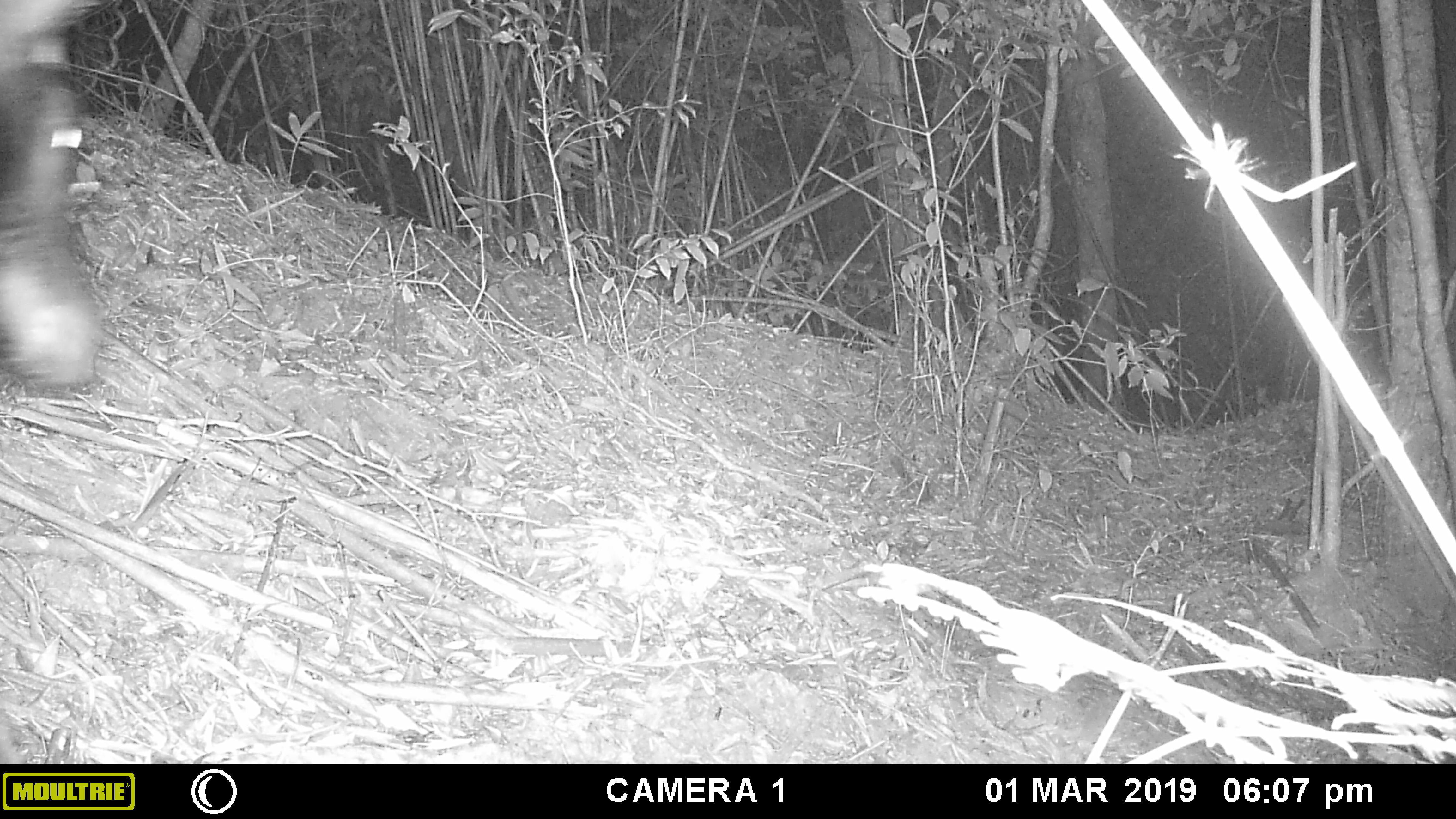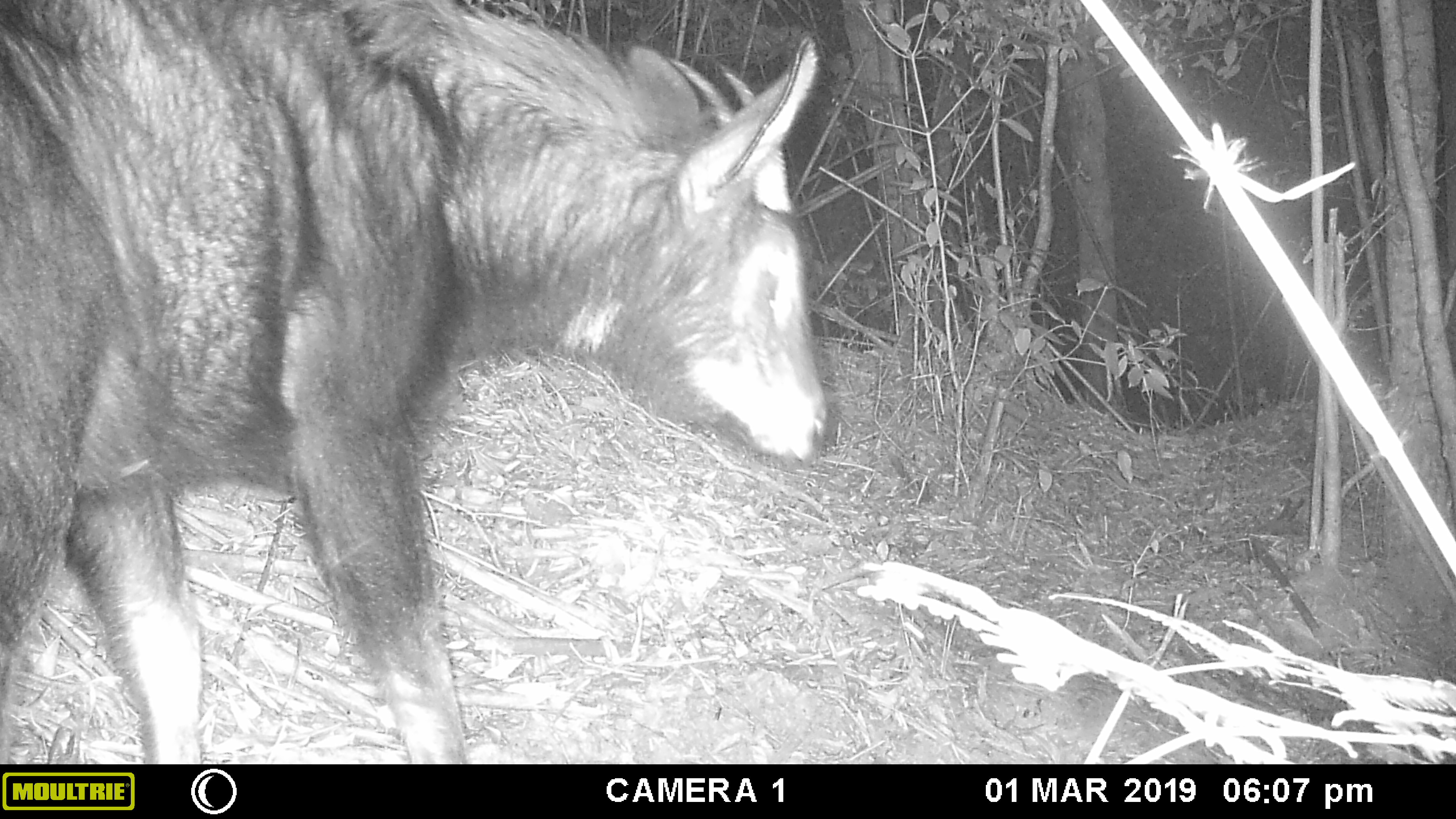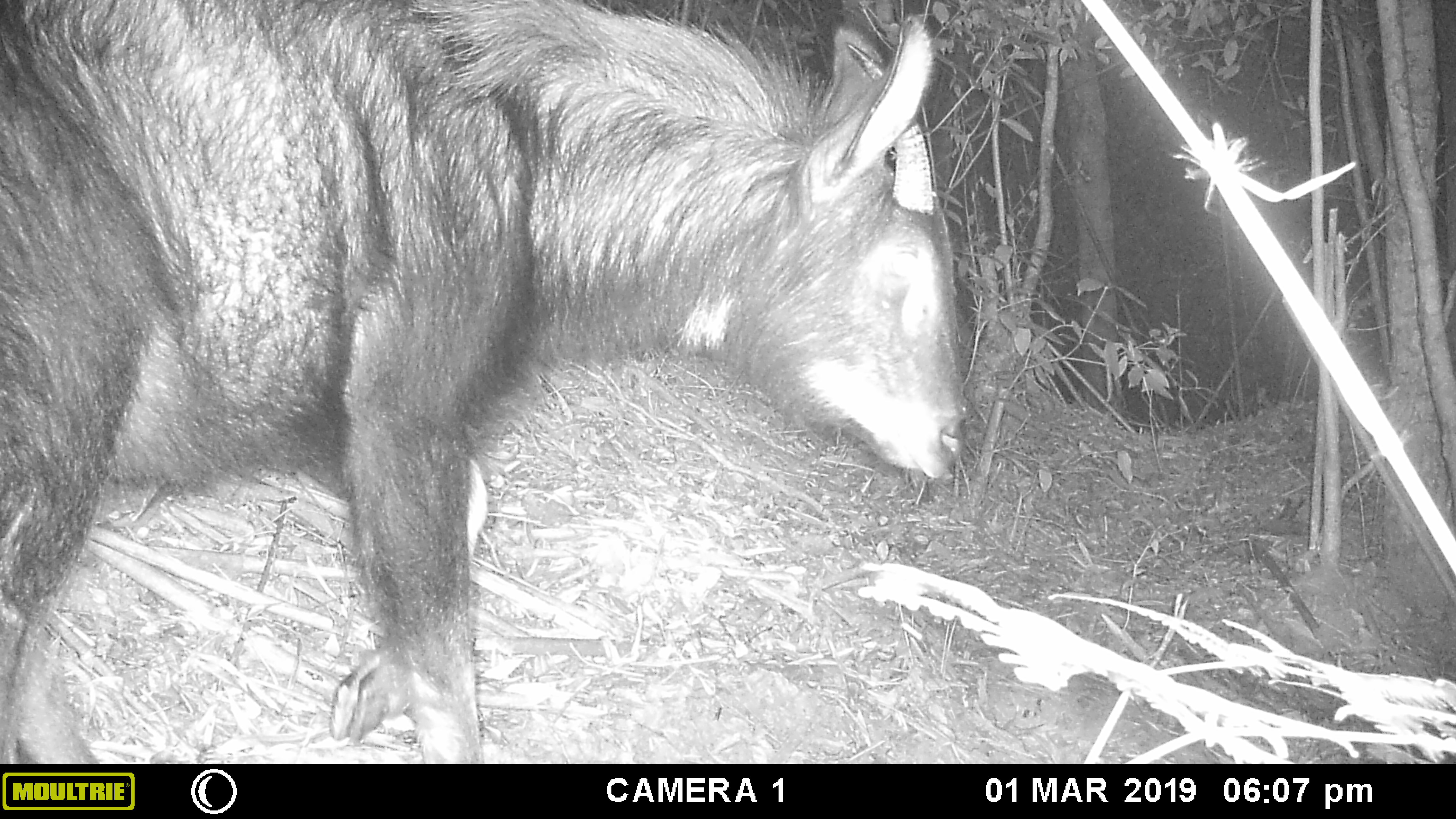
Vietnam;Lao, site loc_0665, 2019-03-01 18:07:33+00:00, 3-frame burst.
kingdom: Animalia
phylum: Chordata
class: Mammalia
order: Artiodactyla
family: Bovidae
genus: Capricornis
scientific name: Capricornis sumatraensis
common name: chinese serow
Chinese serow (Capricornis sumatraensis). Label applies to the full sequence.